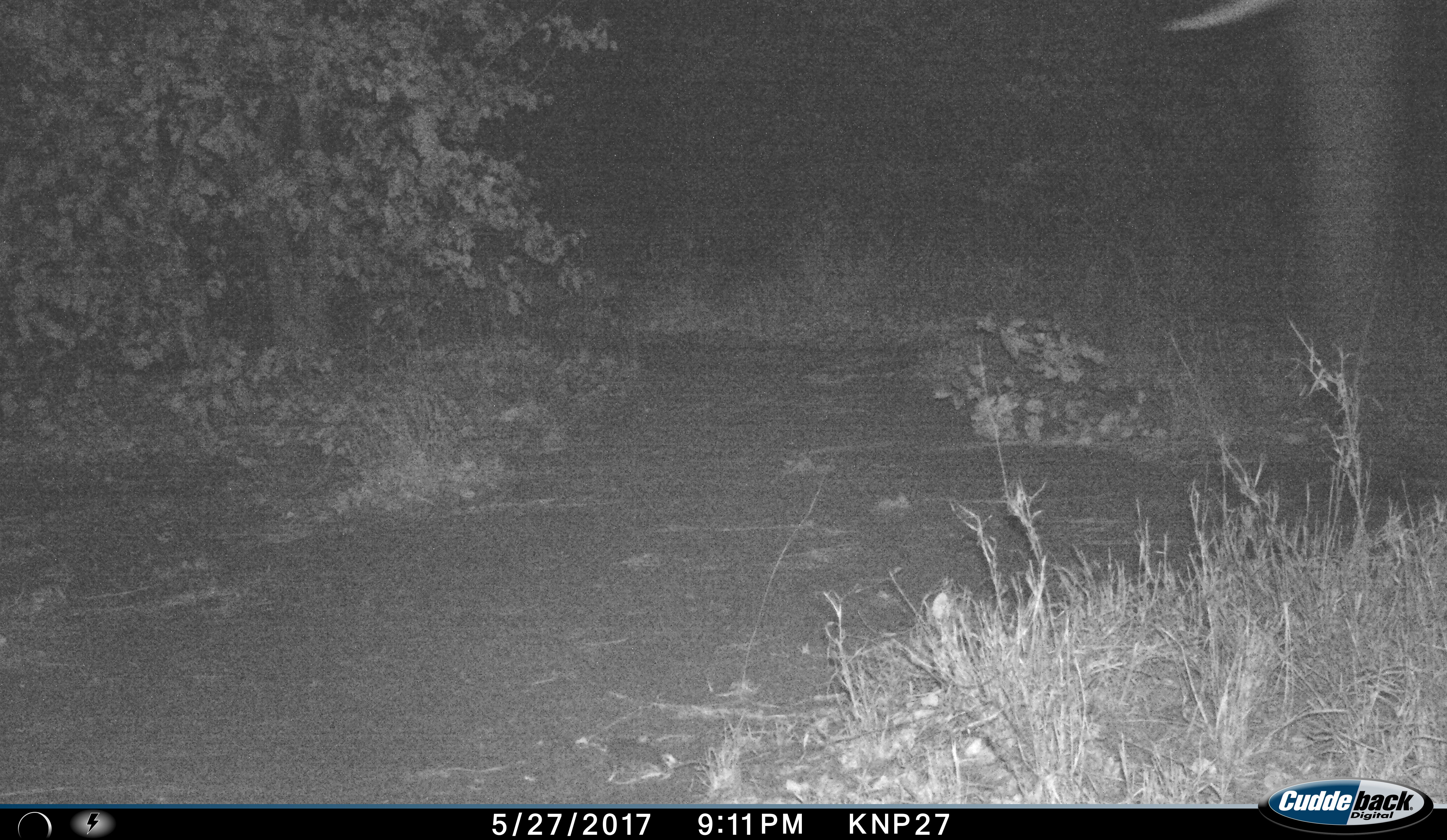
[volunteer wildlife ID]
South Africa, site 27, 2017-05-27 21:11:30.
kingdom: Animalia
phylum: Chordata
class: Mammalia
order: Proboscidea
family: Elephantidae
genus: Loxodonta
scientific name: Loxodonta africana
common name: african bush elephant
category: elephant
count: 1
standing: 57%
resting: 0%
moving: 43%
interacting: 0%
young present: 0%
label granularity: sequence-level